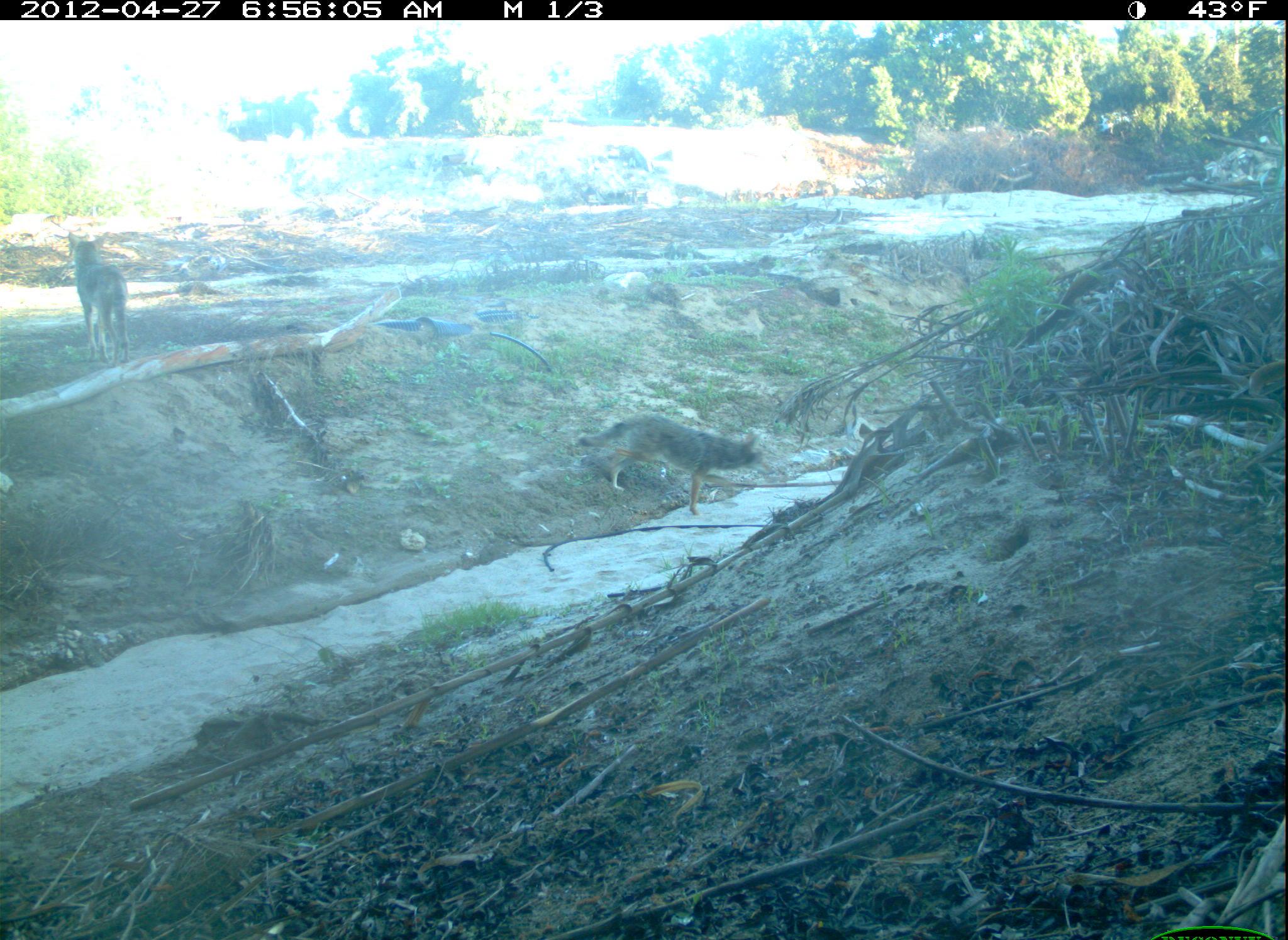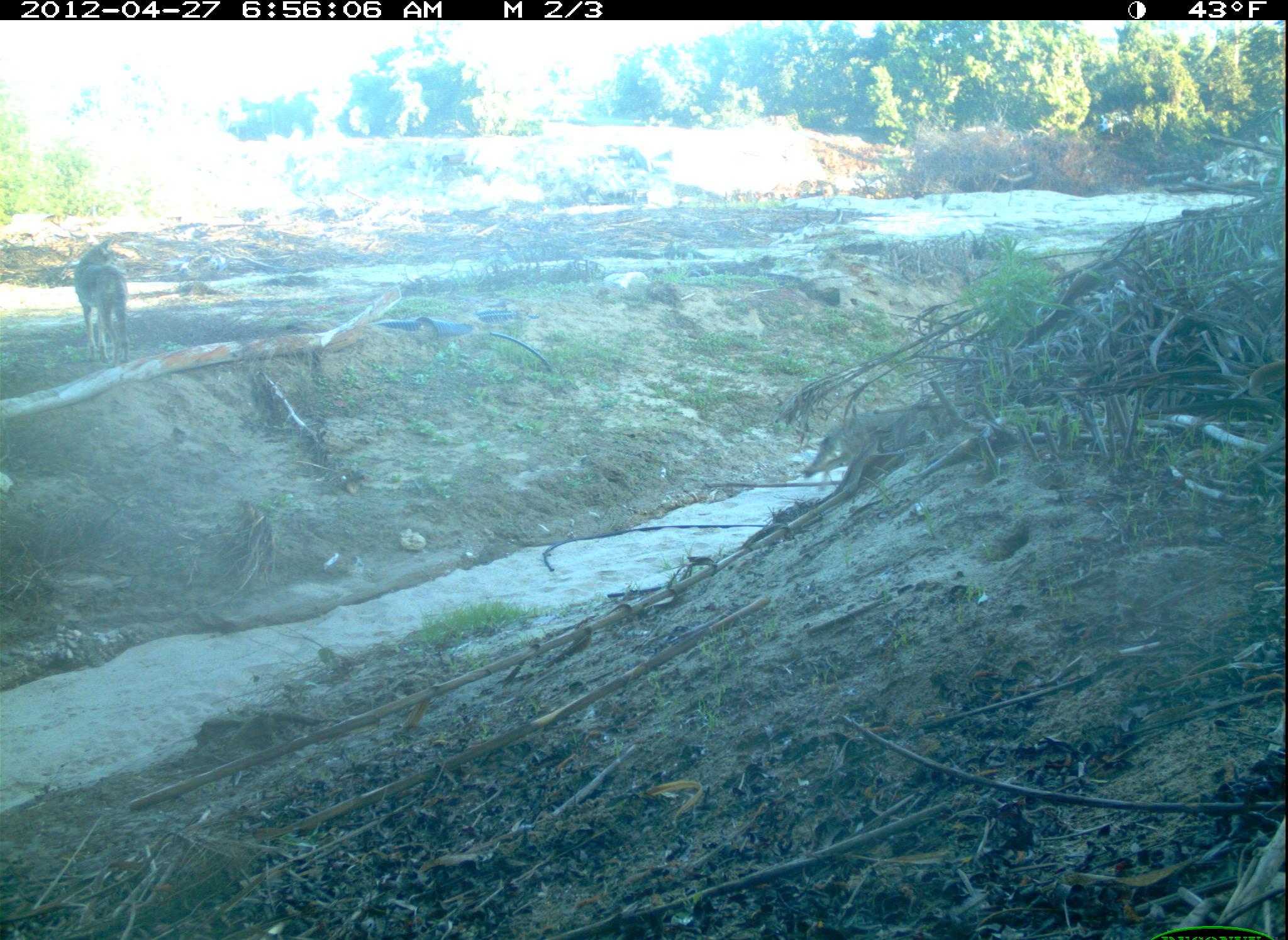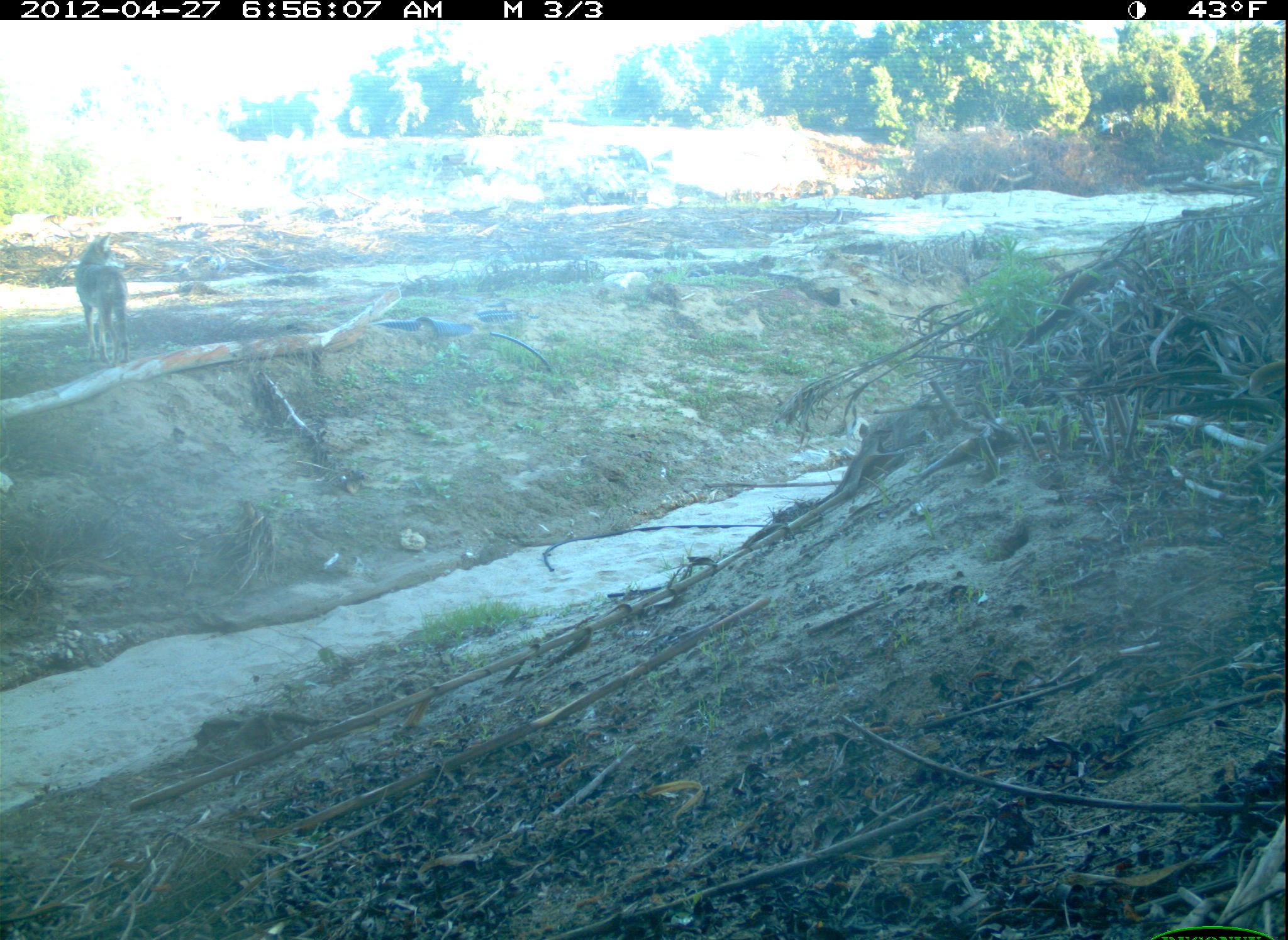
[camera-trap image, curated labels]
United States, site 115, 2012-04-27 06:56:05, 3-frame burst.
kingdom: Animalia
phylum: Chordata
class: Mammalia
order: Carnivora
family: Canidae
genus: Canis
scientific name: Canis latrans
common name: coyote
Coyote (Canis latrans).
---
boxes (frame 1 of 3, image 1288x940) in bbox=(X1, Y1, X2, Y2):
coyote: bbox=(564, 409, 787, 522); bbox=(63, 227, 143, 369)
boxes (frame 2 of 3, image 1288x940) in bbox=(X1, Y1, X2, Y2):
coyote: bbox=(69, 232, 143, 388)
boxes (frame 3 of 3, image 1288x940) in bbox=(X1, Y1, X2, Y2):
coyote: bbox=(69, 228, 140, 369)